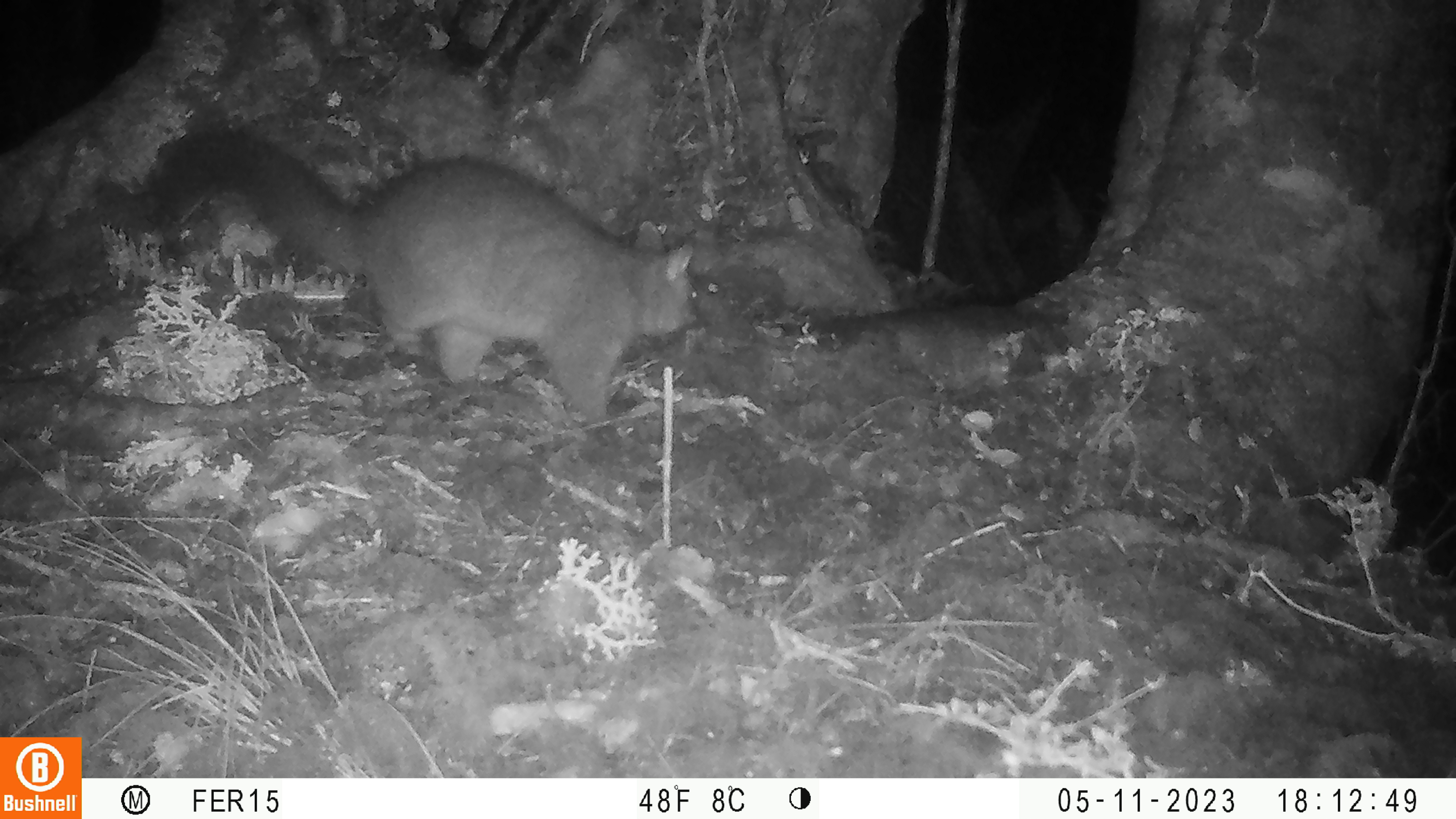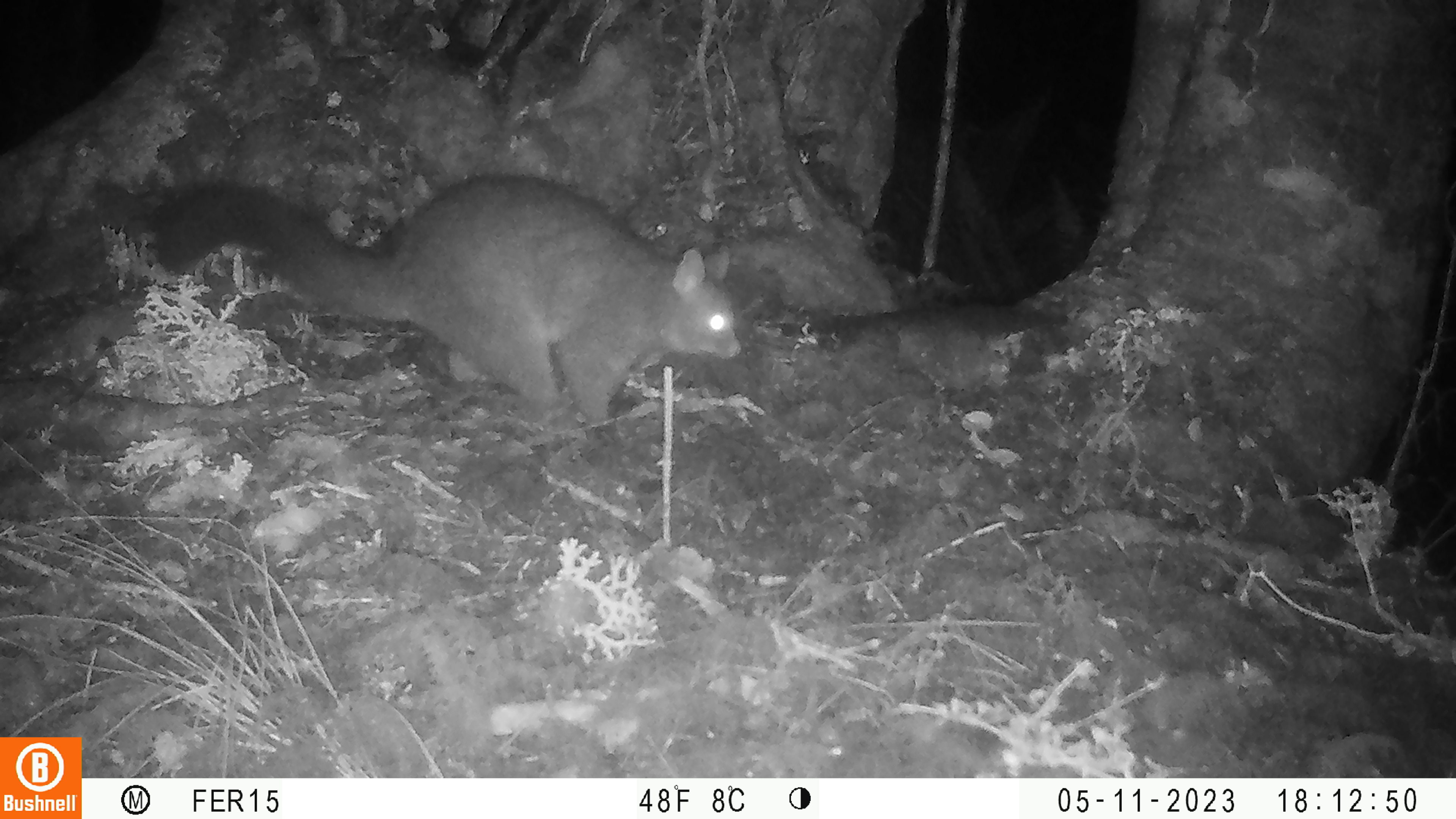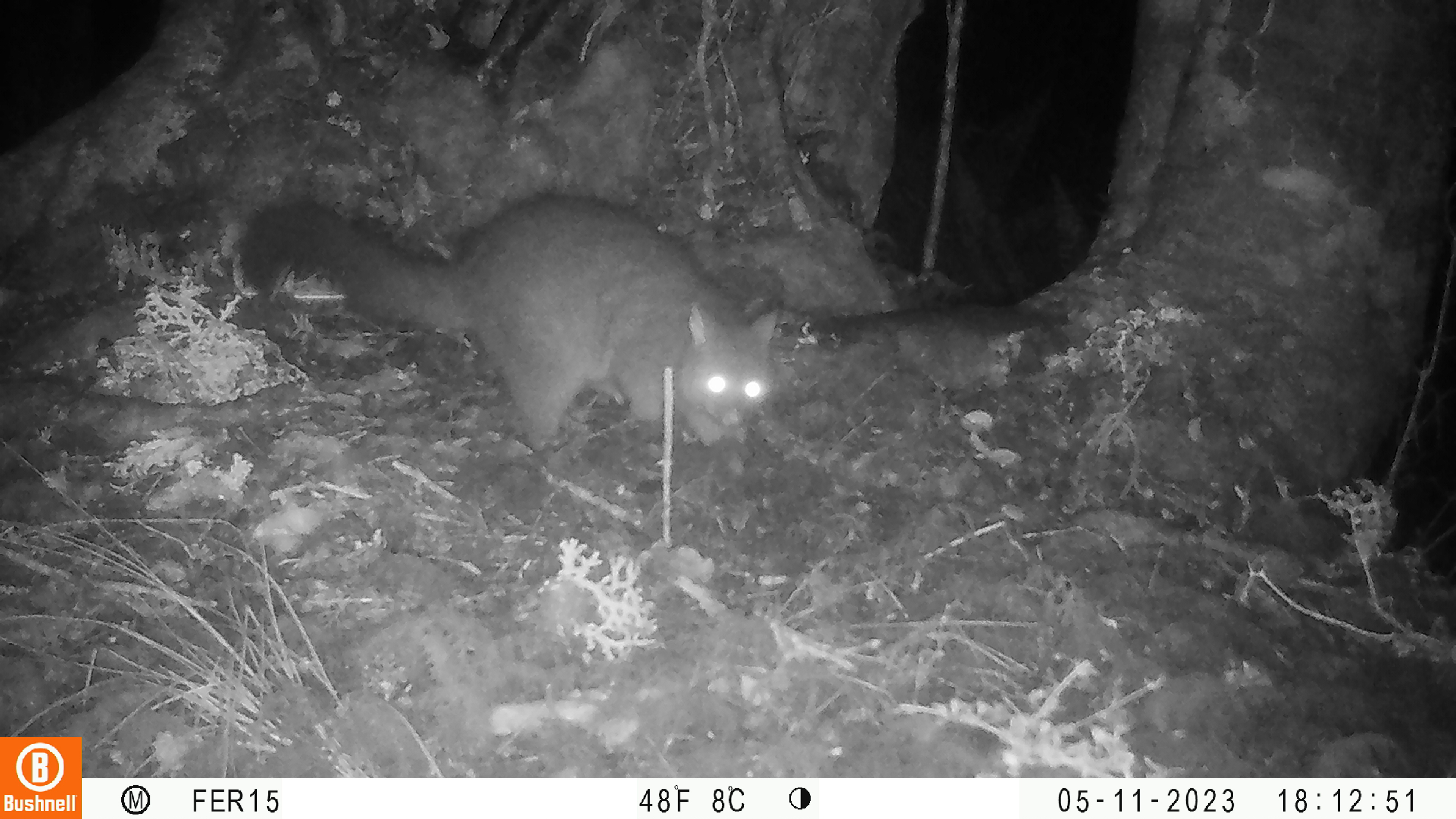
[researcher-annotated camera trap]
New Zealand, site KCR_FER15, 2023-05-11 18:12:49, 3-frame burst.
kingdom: Animalia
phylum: Chordata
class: Mammalia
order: Diprotodontia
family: Phalangeridae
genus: Trichosurus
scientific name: Trichosurus vulpecula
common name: common brushtail possum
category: possum